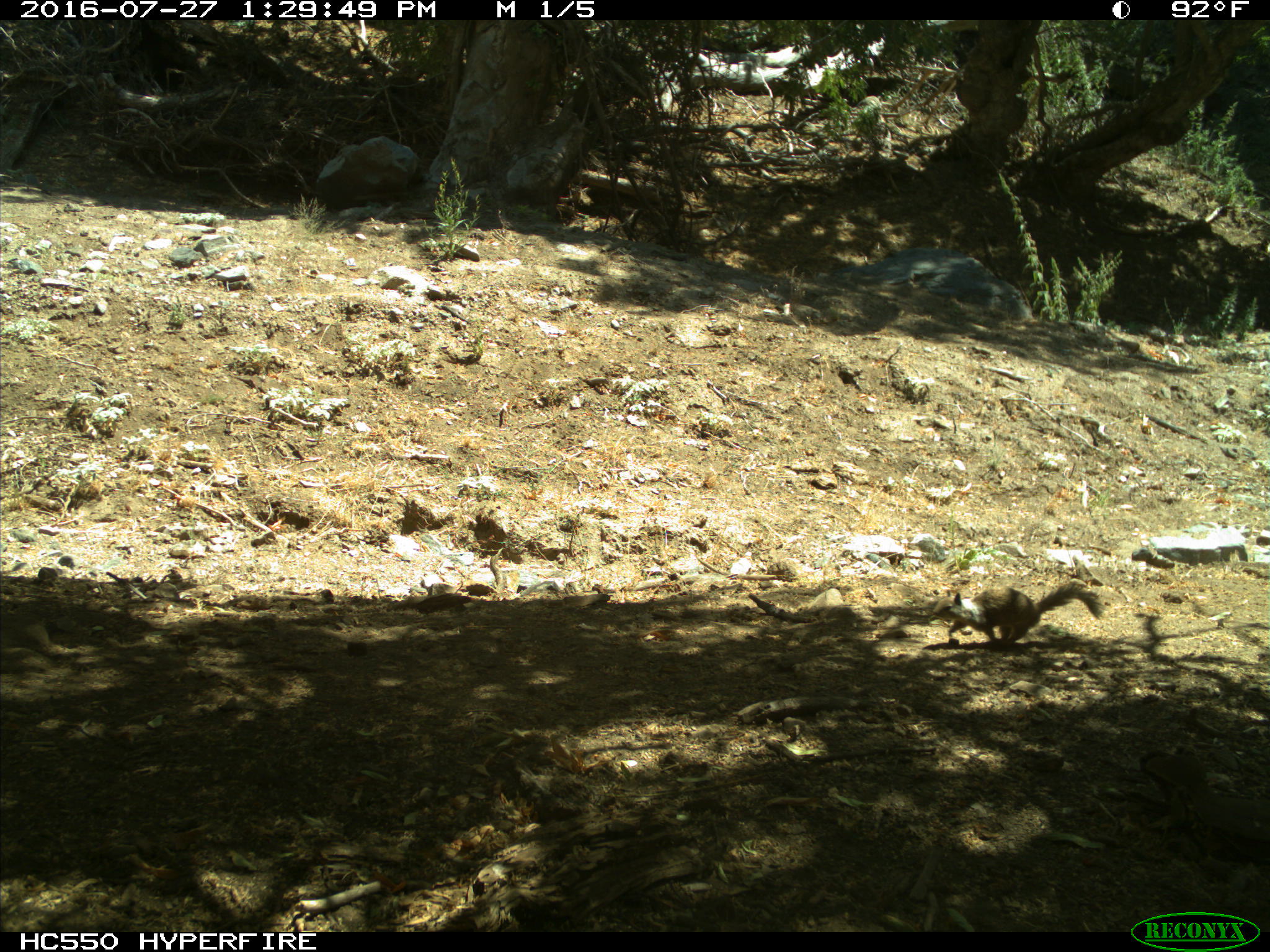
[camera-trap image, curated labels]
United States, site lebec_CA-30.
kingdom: Animalia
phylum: Chordata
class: Mammalia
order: Rodentia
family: Sciuridae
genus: Otospermophilus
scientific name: Otospermophilus beecheyi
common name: california ground squirrel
Otospermophilus beecheyi (california ground squirrel).